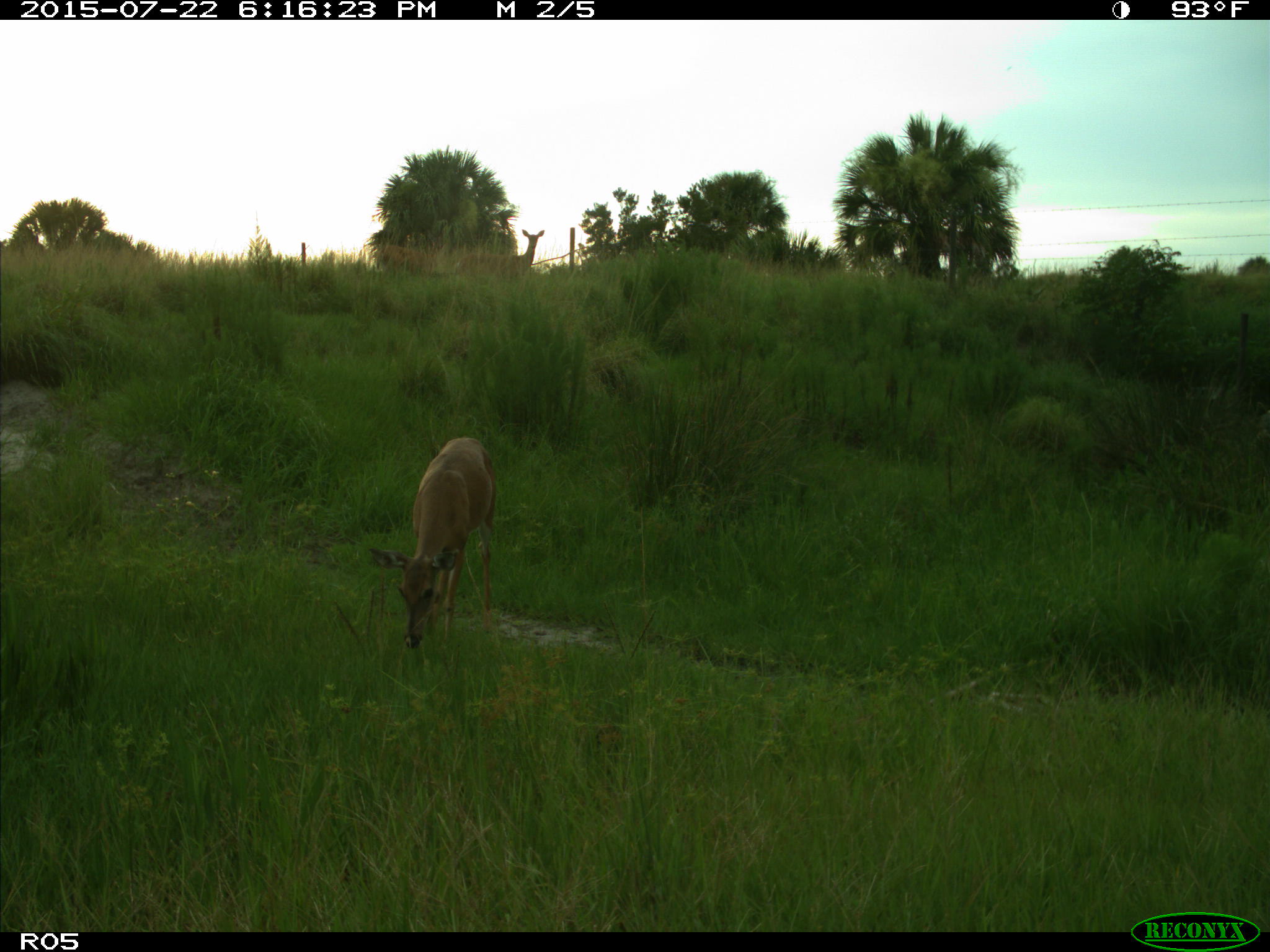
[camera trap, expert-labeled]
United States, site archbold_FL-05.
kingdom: Animalia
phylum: Chordata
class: Mammalia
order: Artiodactyla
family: Cervidae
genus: Odocoileus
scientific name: Odocoileus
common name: deer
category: unidentified deer